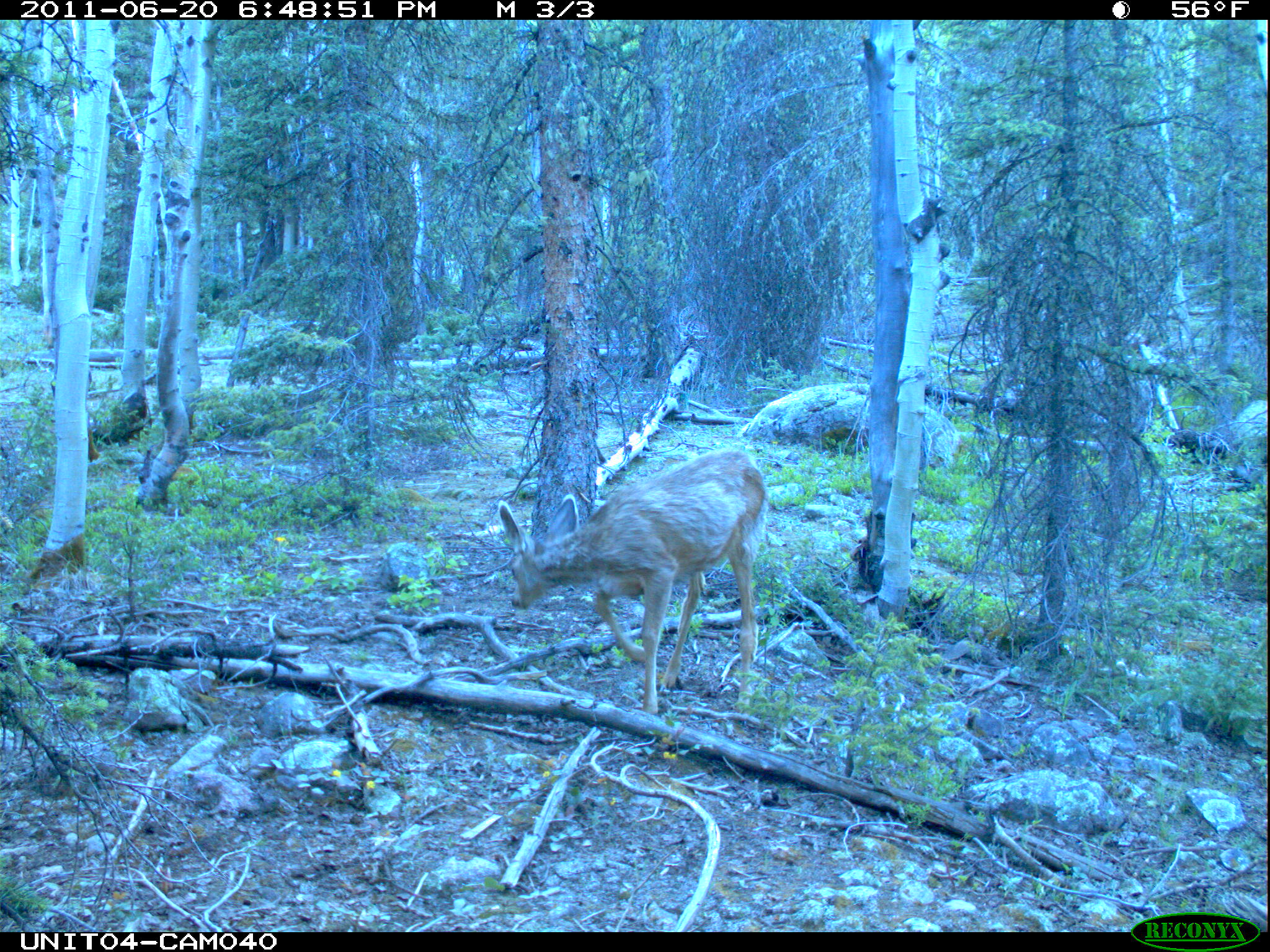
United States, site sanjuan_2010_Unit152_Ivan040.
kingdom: Animalia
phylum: Chordata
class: Mammalia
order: Artiodactyla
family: Cervidae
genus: Odocoileus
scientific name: Odocoileus hemionus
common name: mule deer